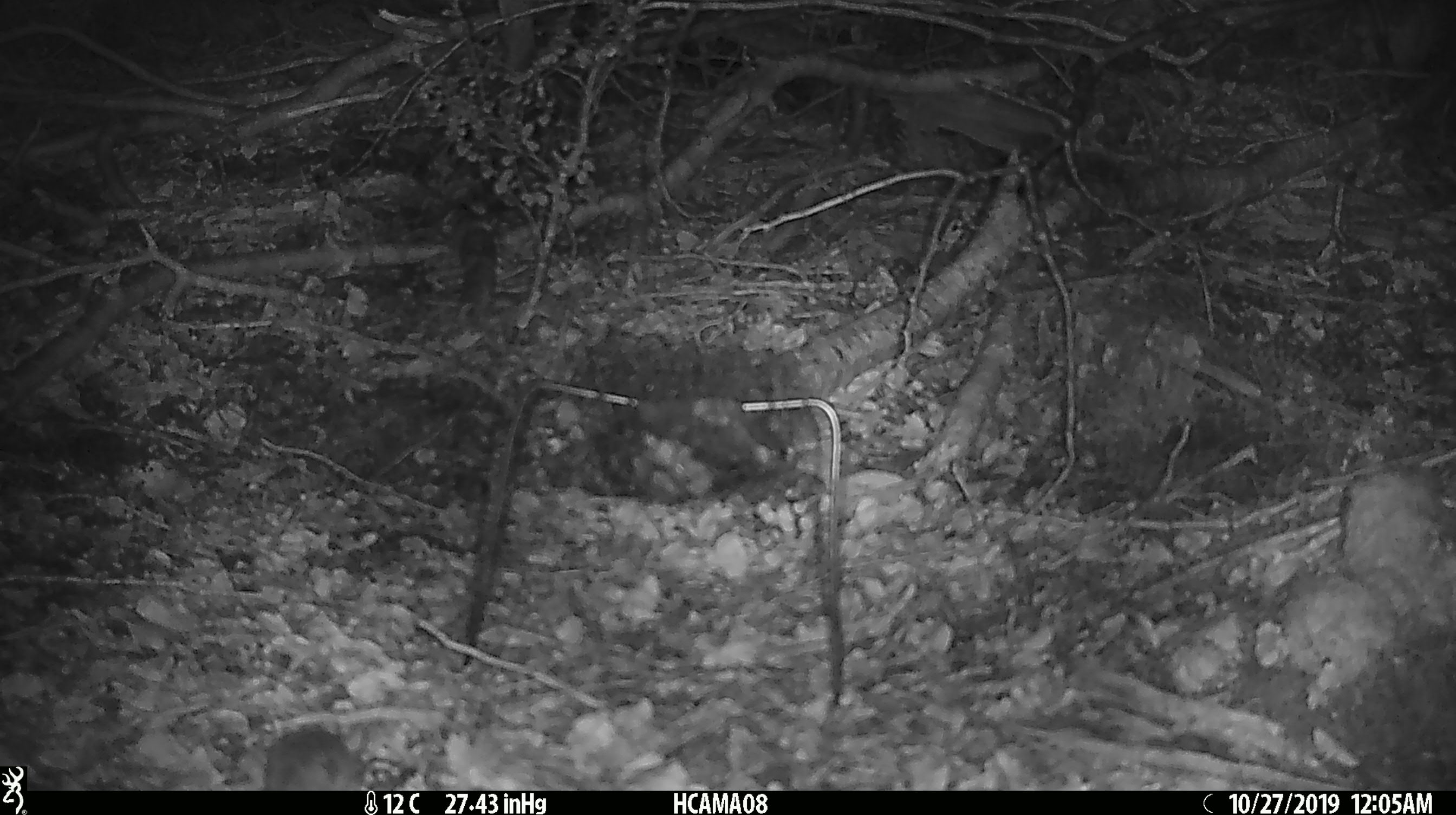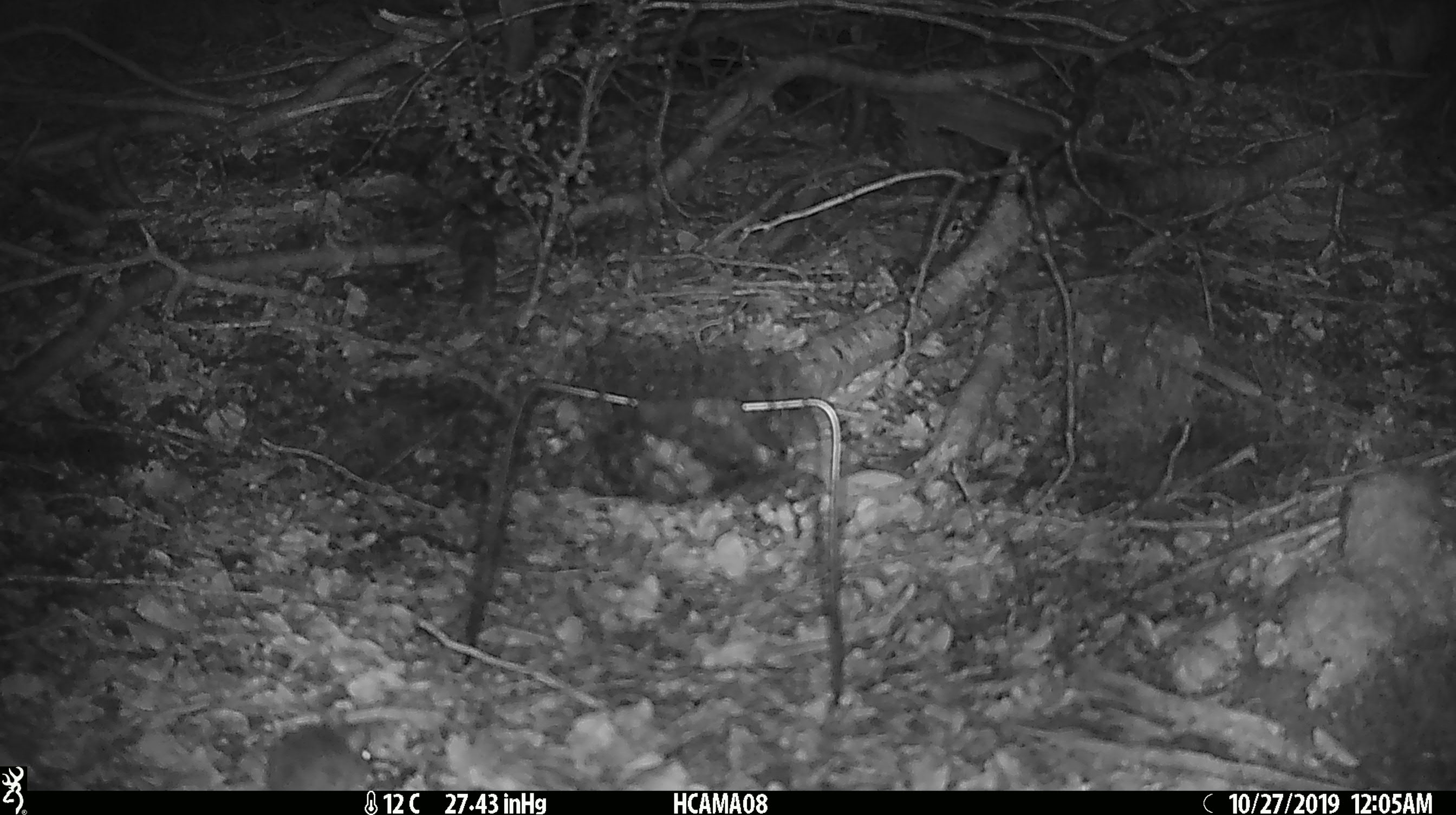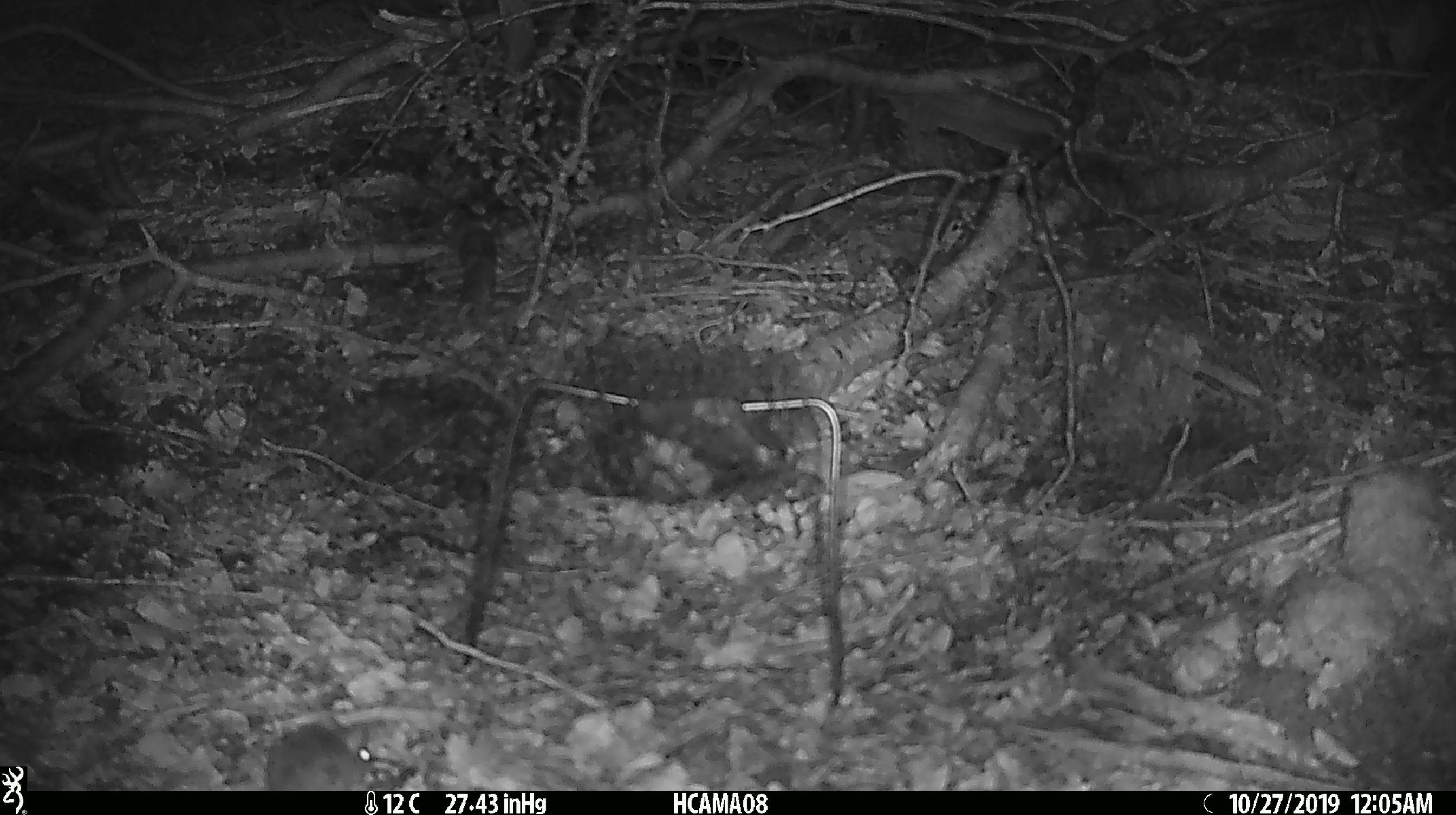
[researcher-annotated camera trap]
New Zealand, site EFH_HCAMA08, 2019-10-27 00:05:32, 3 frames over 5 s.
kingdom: Animalia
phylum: Chordata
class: Mammalia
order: Rodentia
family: Muridae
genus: Mus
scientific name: Mus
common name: mouse